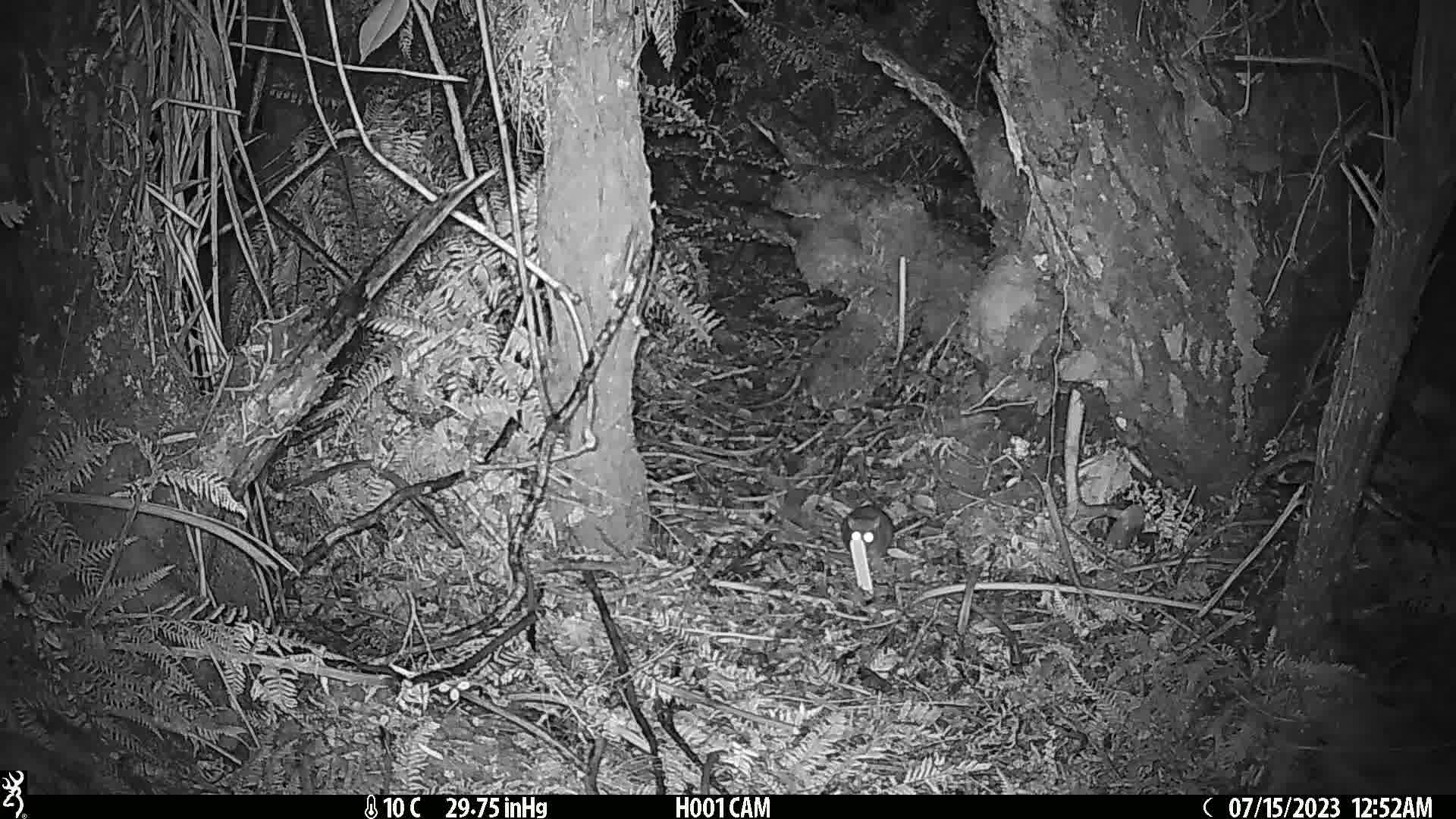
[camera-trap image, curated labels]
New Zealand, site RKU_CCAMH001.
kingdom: Animalia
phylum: Chordata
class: Mammalia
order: Rodentia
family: Muridae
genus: Rattus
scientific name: Rattus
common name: rat